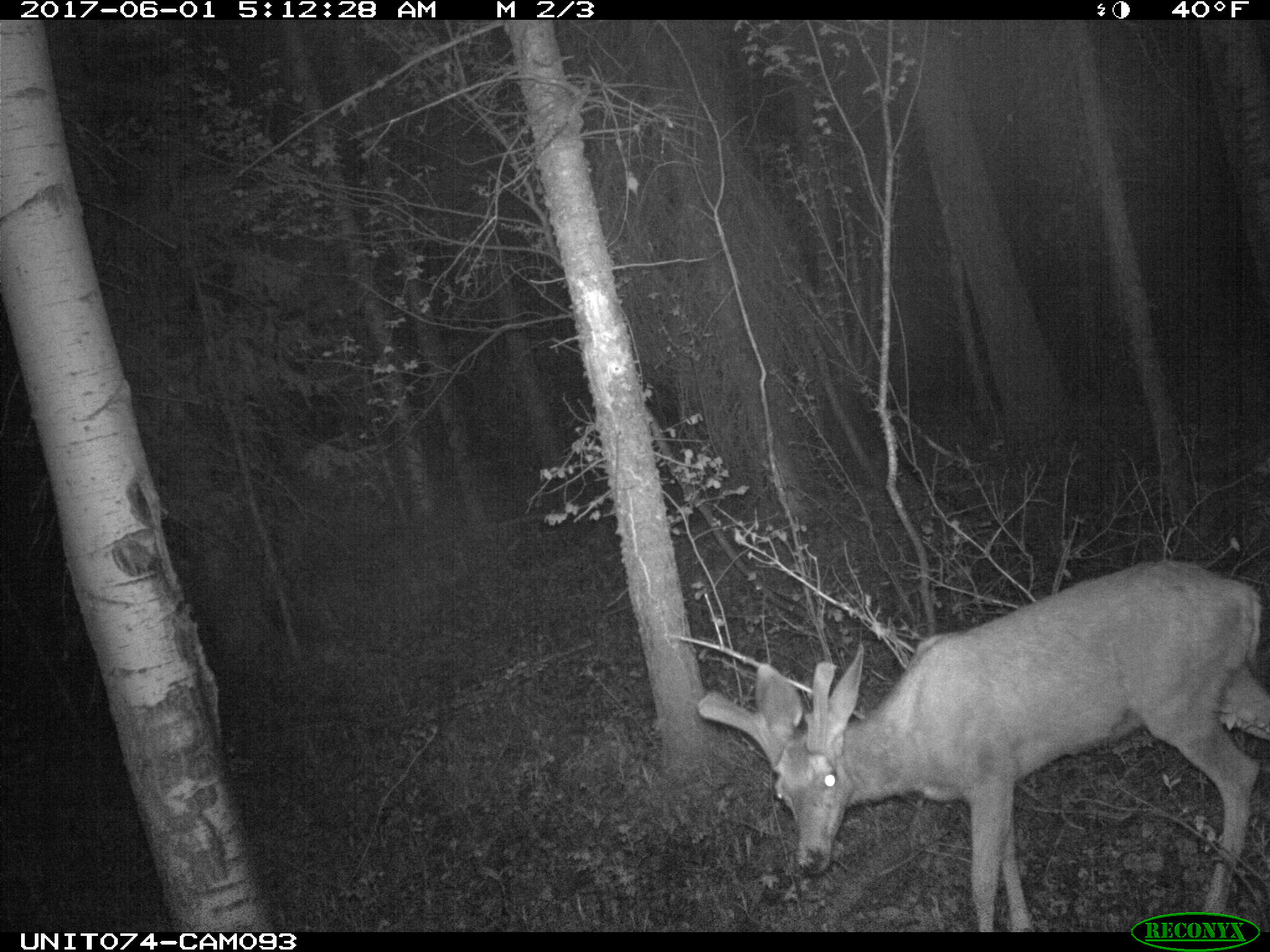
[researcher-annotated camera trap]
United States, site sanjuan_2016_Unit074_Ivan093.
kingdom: Animalia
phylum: Chordata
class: Mammalia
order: Artiodactyla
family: Cervidae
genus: Odocoileus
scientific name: Odocoileus hemionus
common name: mule deer